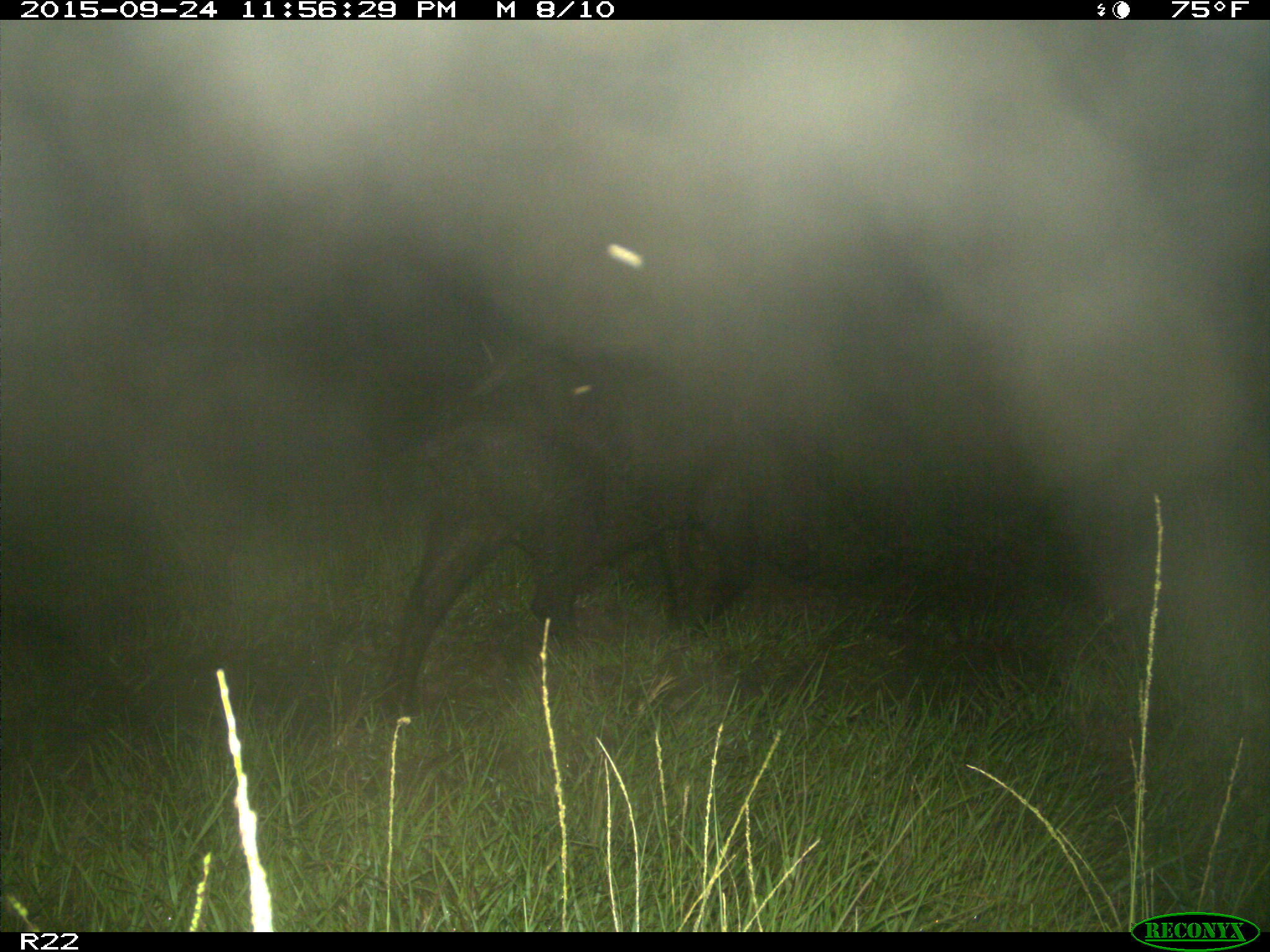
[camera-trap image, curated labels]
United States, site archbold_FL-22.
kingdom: Animalia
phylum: Chordata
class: Mammalia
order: Artiodactyla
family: Suidae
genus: Sus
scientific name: Sus scrofa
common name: wild boar